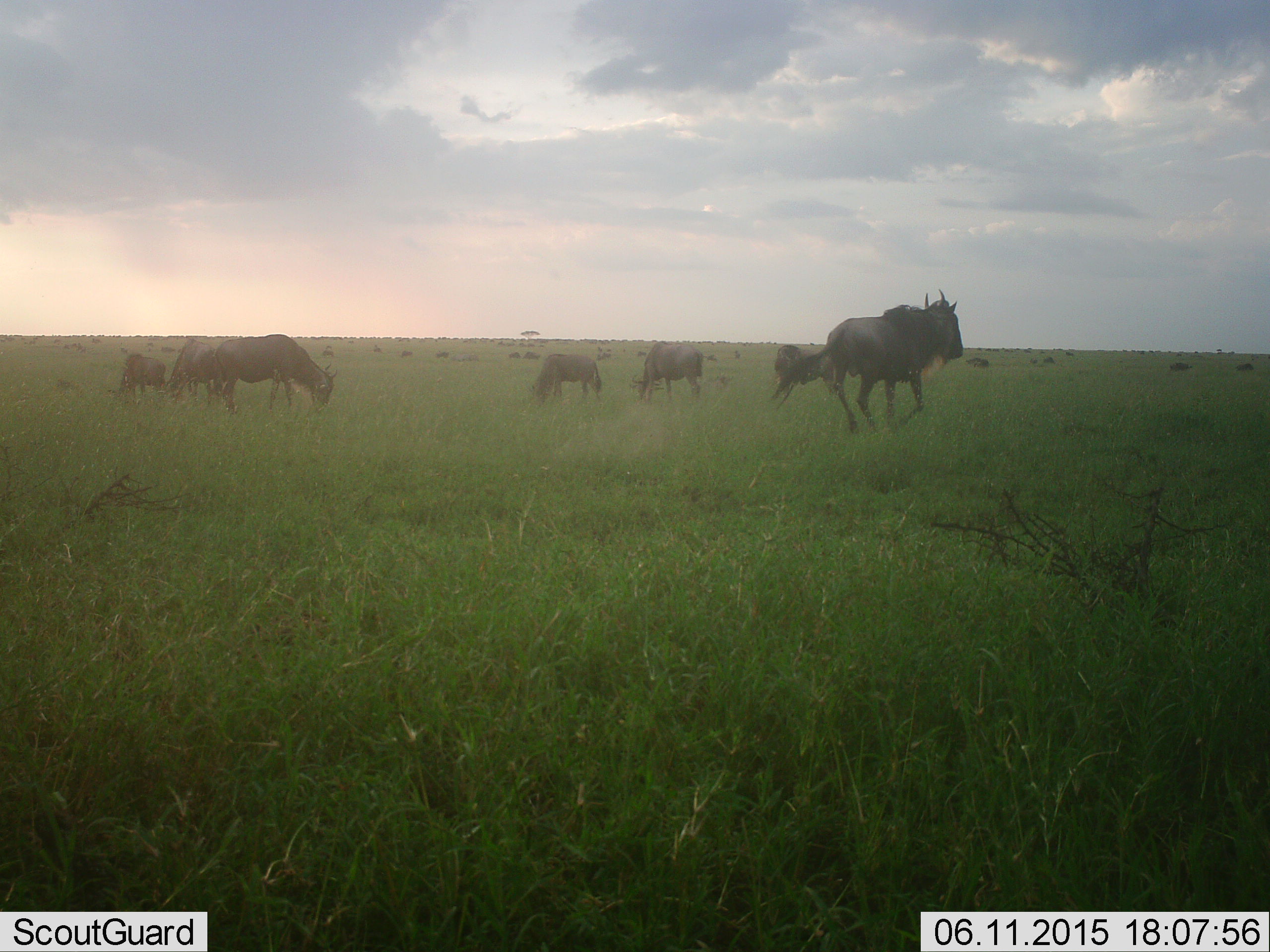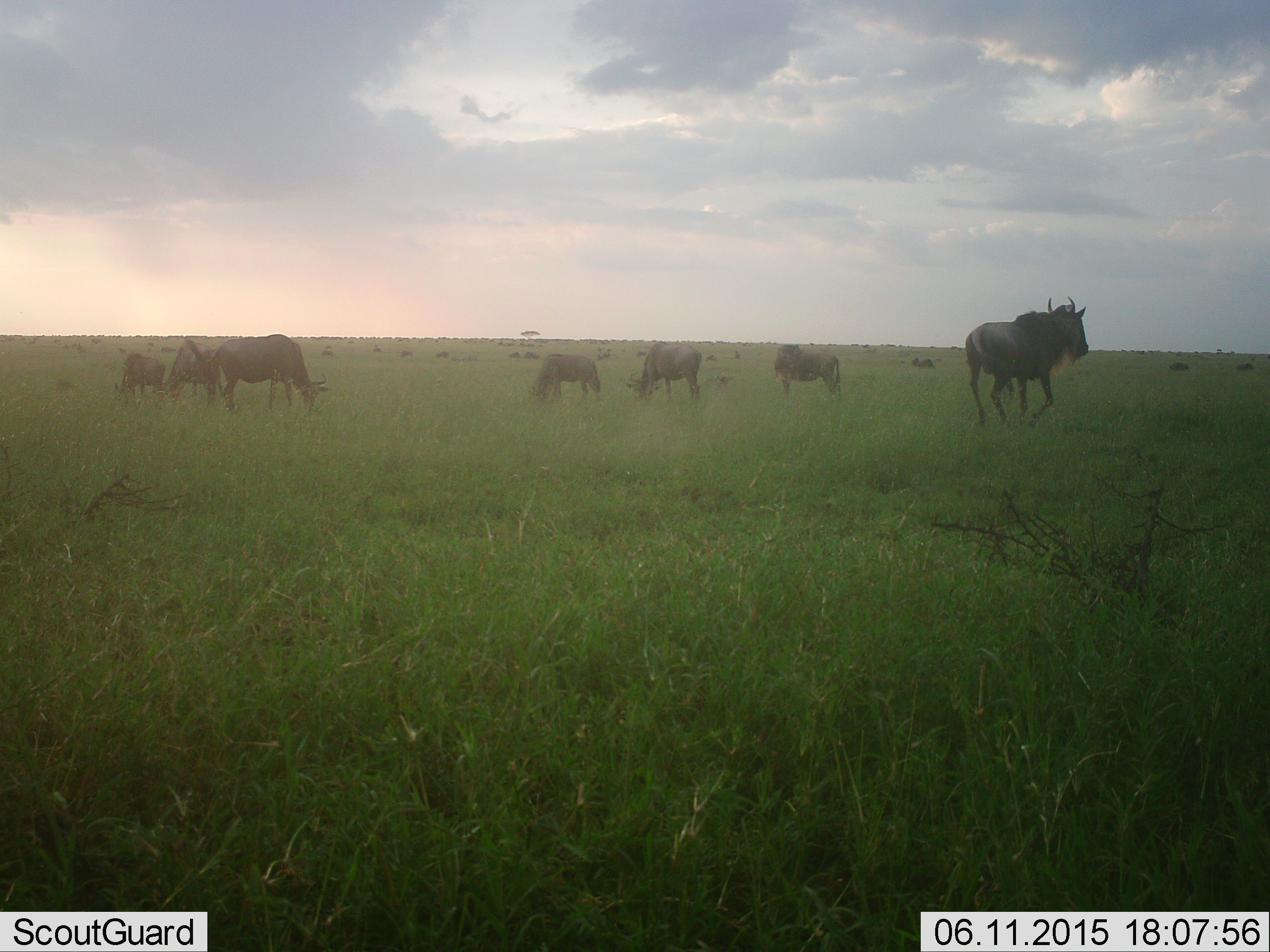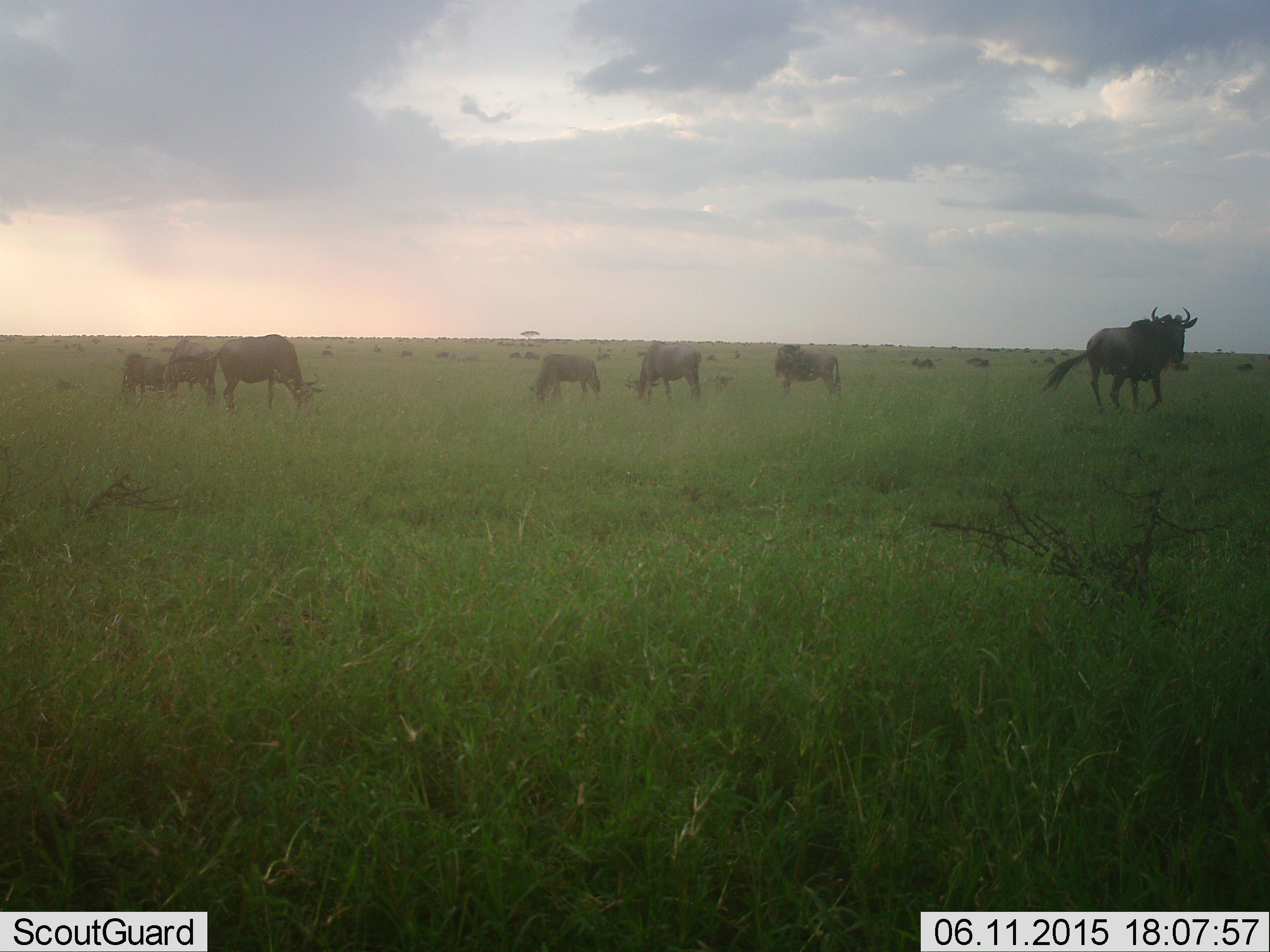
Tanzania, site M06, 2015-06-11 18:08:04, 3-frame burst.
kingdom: Animalia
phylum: Chordata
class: Mammalia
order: Artiodactyla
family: Bovidae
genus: Connochaetes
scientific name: Connochaetes taurinus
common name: blue wildebeest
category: wildebeest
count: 11-50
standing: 60%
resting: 20%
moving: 80%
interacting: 0%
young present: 10%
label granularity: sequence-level